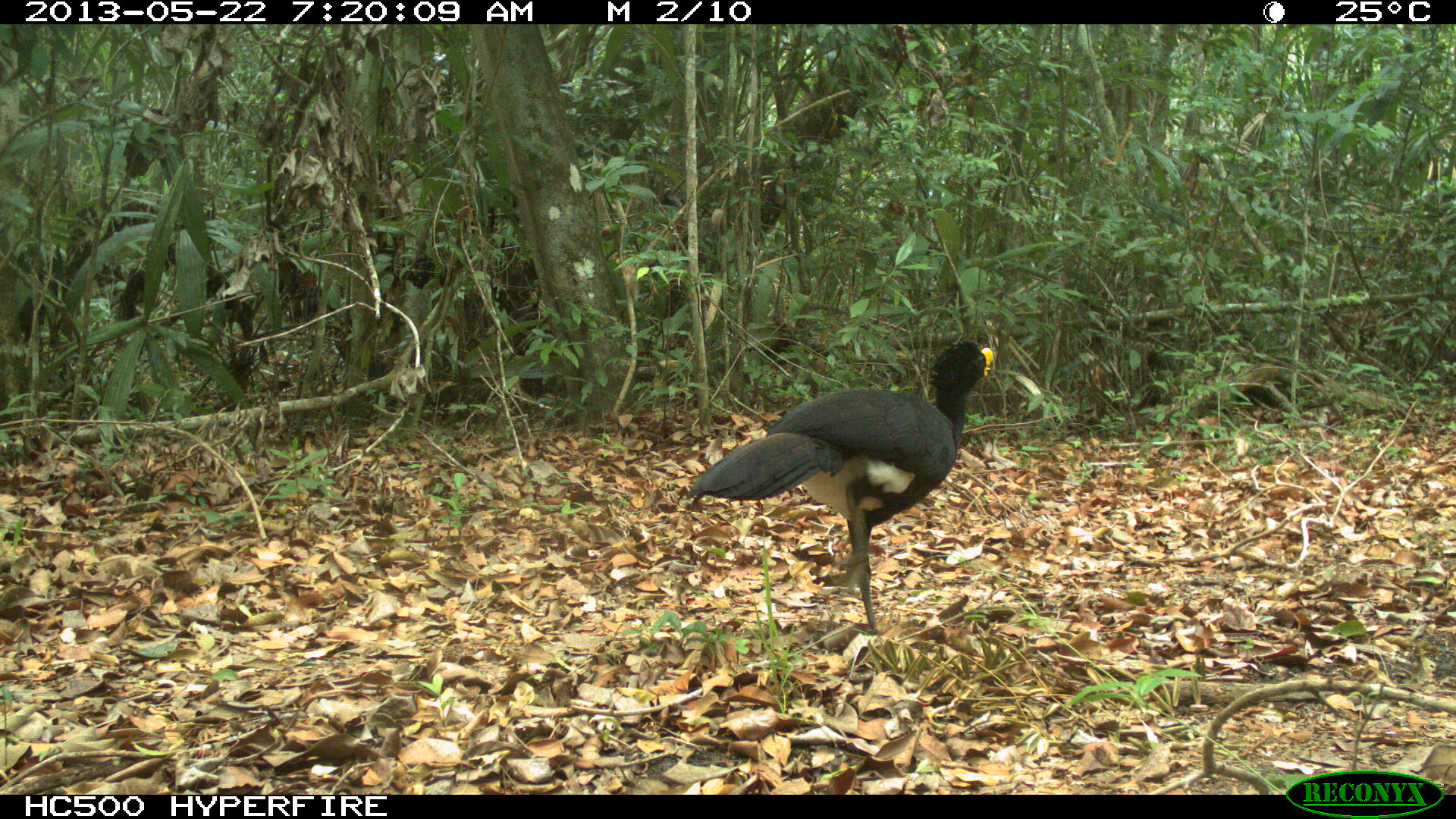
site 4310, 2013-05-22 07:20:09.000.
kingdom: Animalia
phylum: Chordata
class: Aves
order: Galliformes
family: Cracidae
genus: Crax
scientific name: Crax rubra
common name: great curassow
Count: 1.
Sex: male.